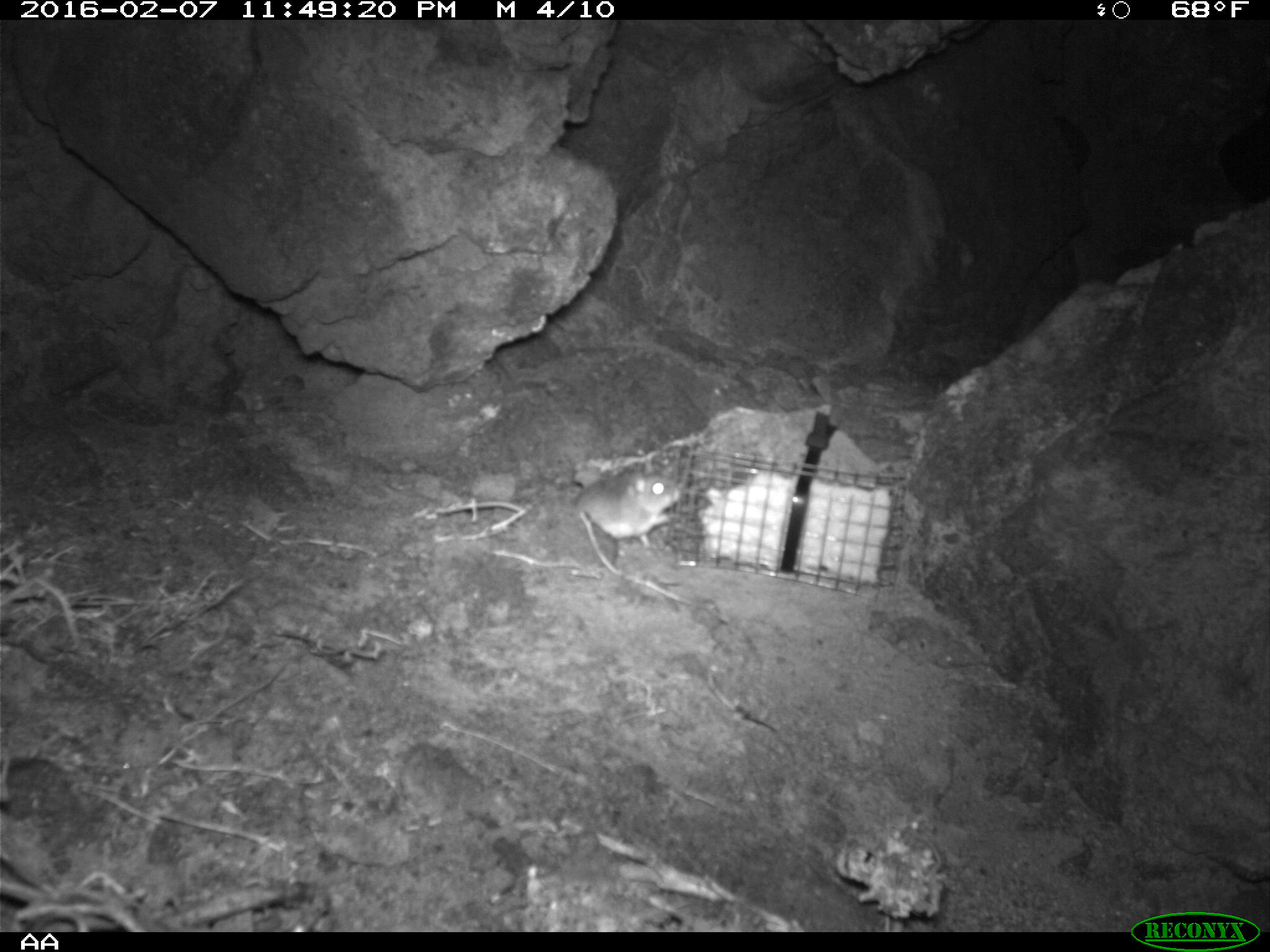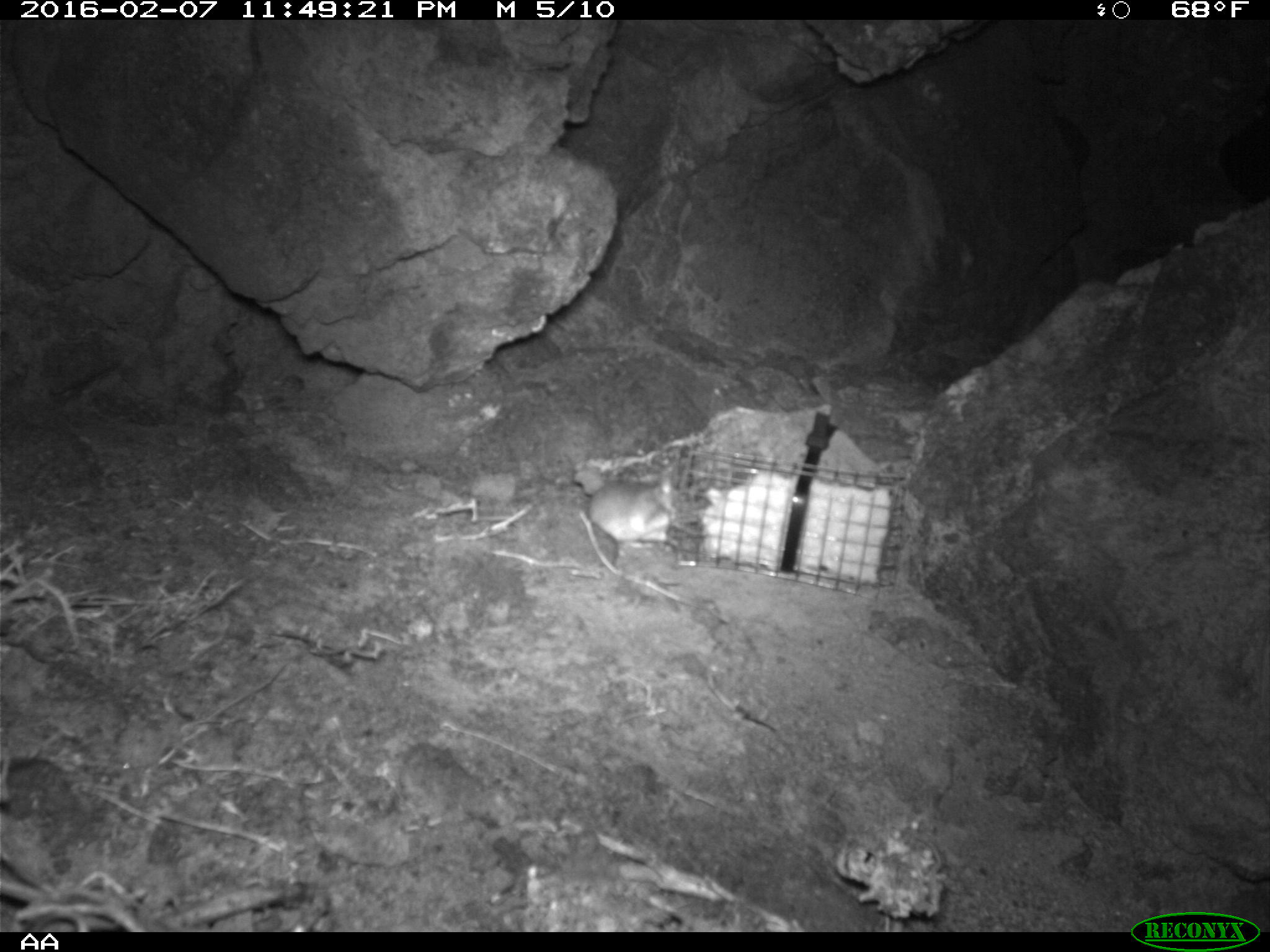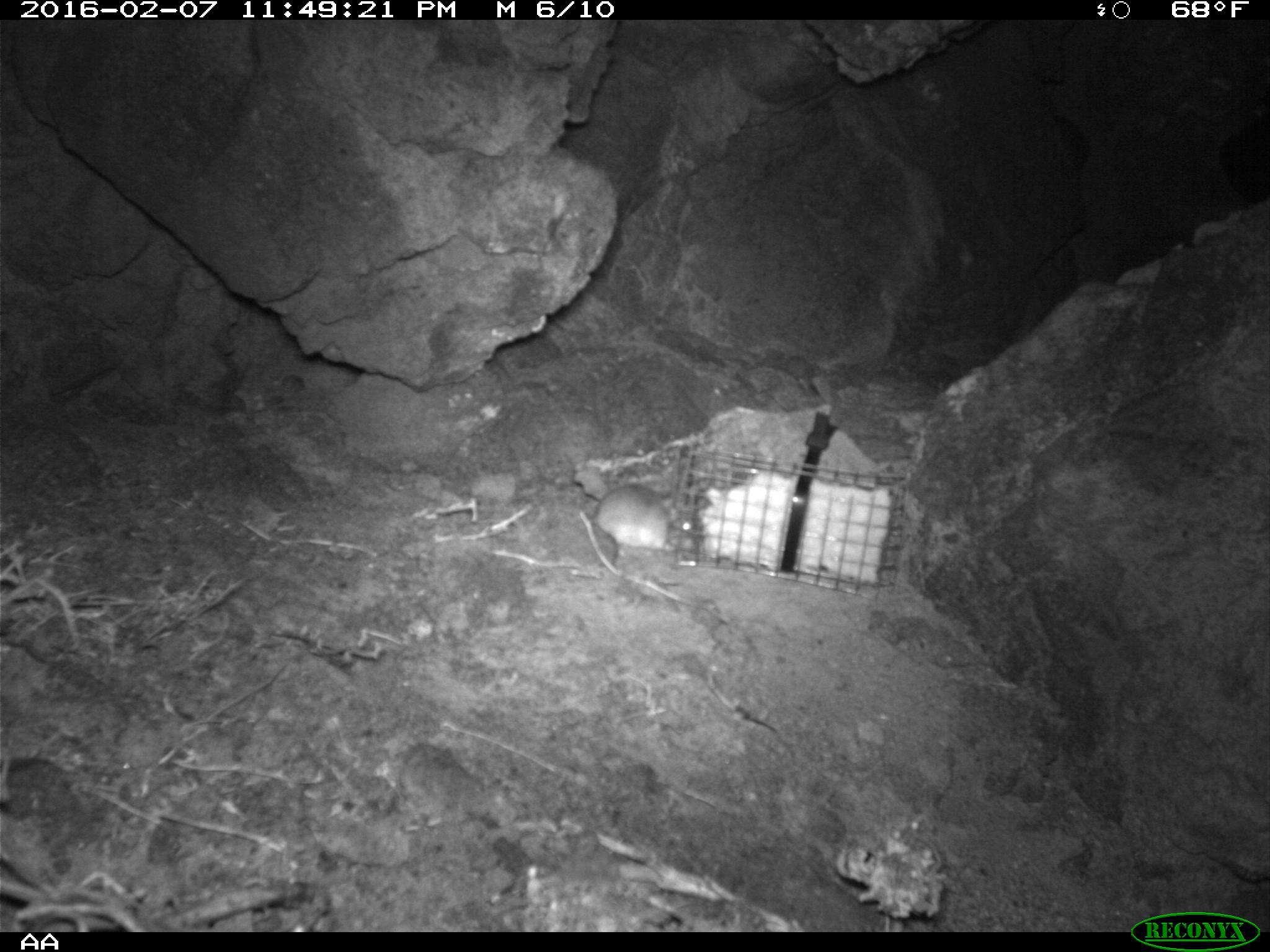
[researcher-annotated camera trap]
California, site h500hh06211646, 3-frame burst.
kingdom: Animalia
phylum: Chordata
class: Mammalia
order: Rodentia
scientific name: Rodentia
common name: rodent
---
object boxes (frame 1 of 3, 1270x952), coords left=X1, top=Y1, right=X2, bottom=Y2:
rodent: left=573, top=459, right=680, bottom=549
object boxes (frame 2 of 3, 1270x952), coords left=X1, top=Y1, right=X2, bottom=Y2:
rodent: left=586, top=472, right=679, bottom=567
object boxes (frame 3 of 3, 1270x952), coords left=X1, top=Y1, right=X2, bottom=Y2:
rodent: left=587, top=484, right=695, bottom=557